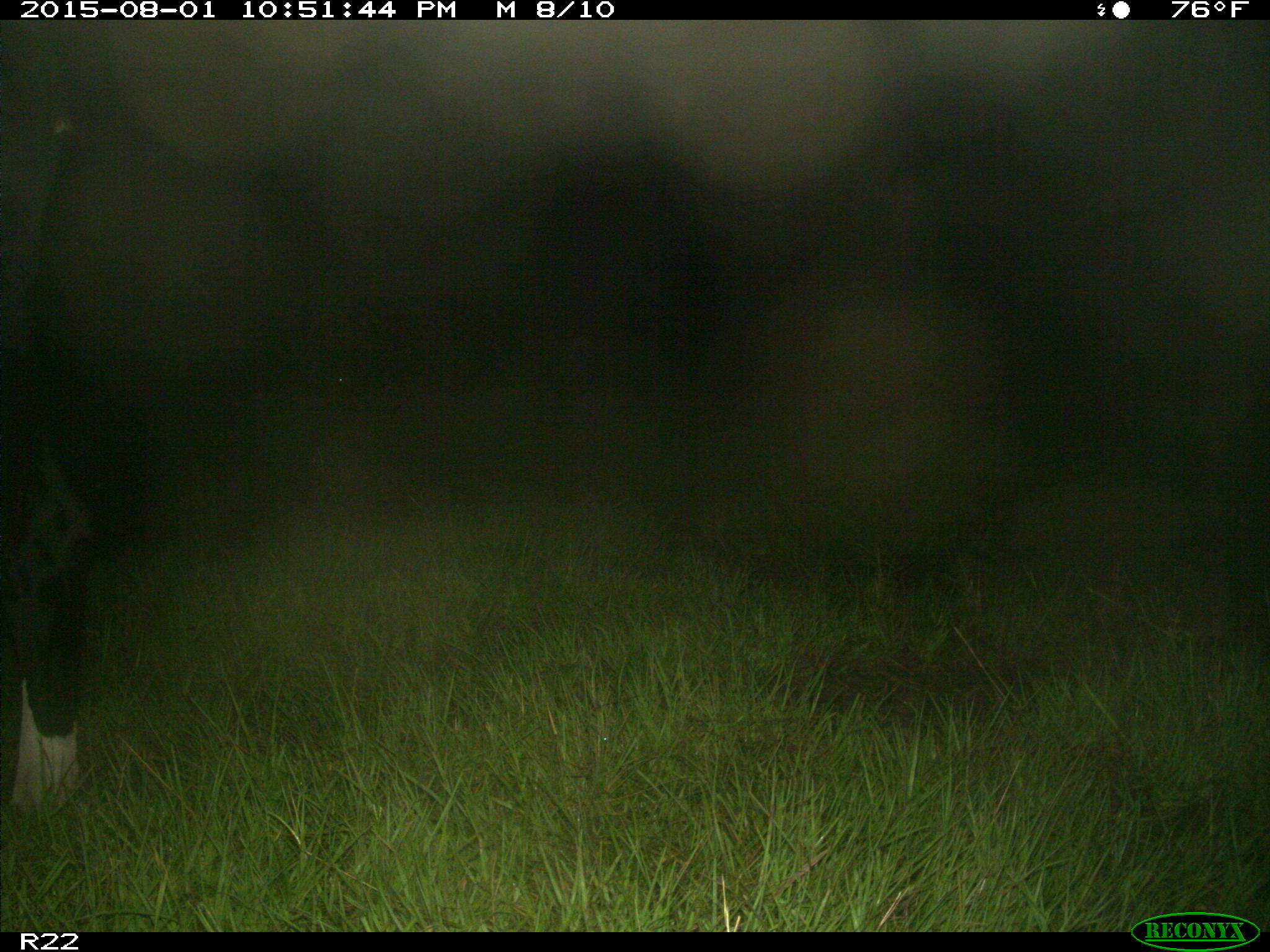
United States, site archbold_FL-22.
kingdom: Animalia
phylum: Chordata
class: Mammalia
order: Artiodactyla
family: Bovidae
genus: Bos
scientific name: Bos taurus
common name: domestic cow